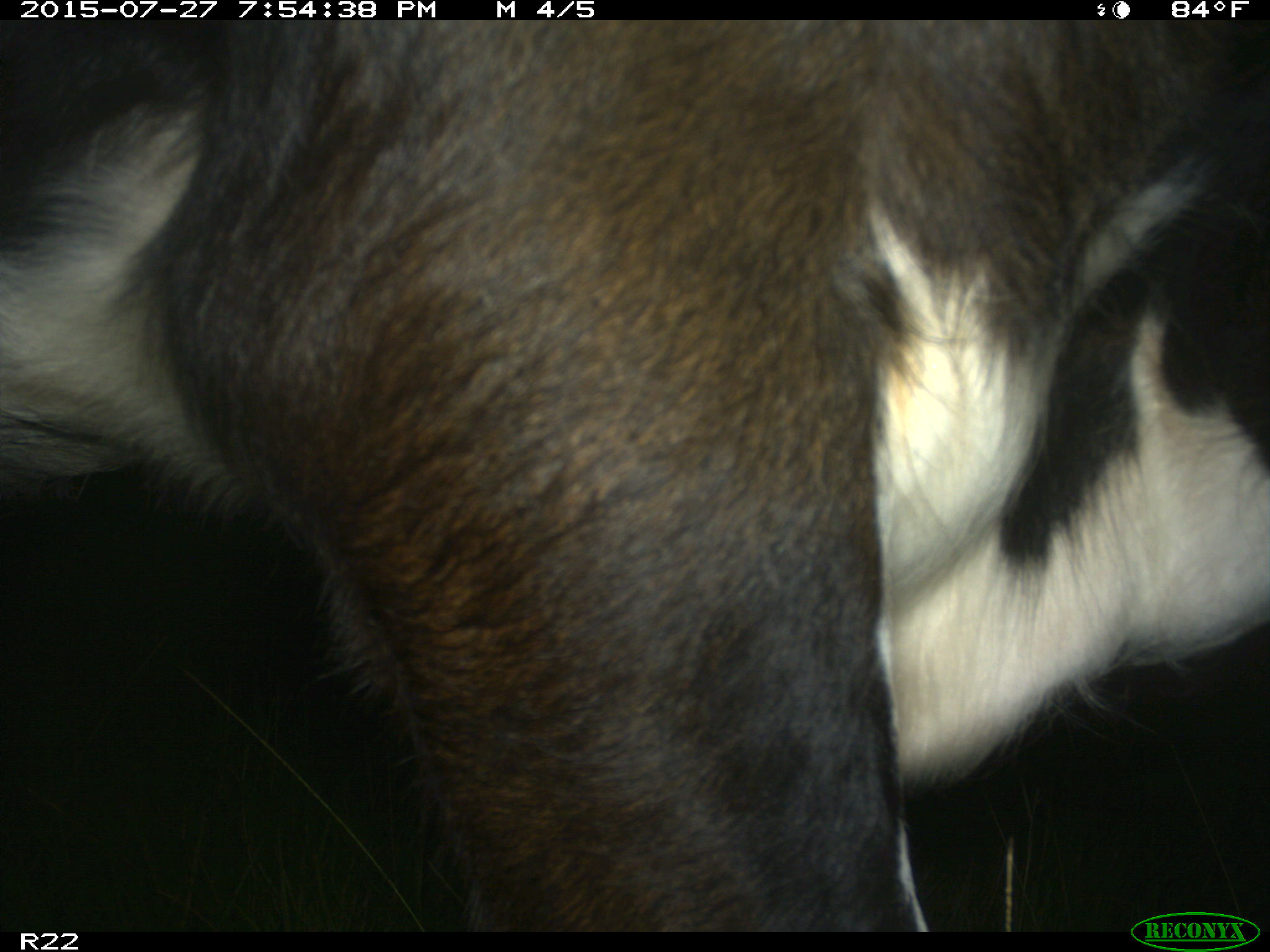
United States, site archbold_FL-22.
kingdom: Animalia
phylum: Chordata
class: Mammalia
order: Artiodactyla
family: Bovidae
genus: Bos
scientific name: Bos taurus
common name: domestic cow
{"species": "Bos taurus (domestic cow)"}